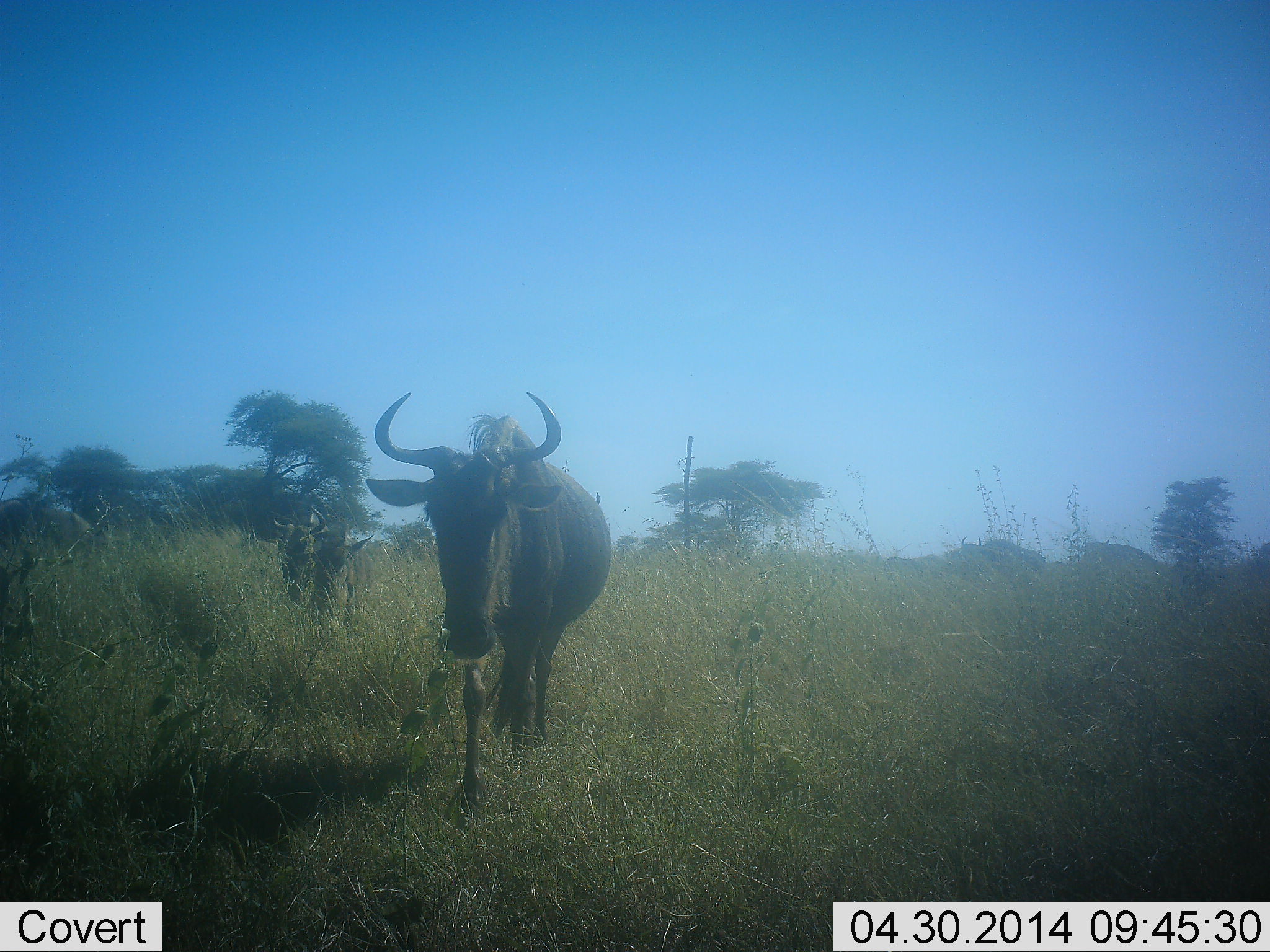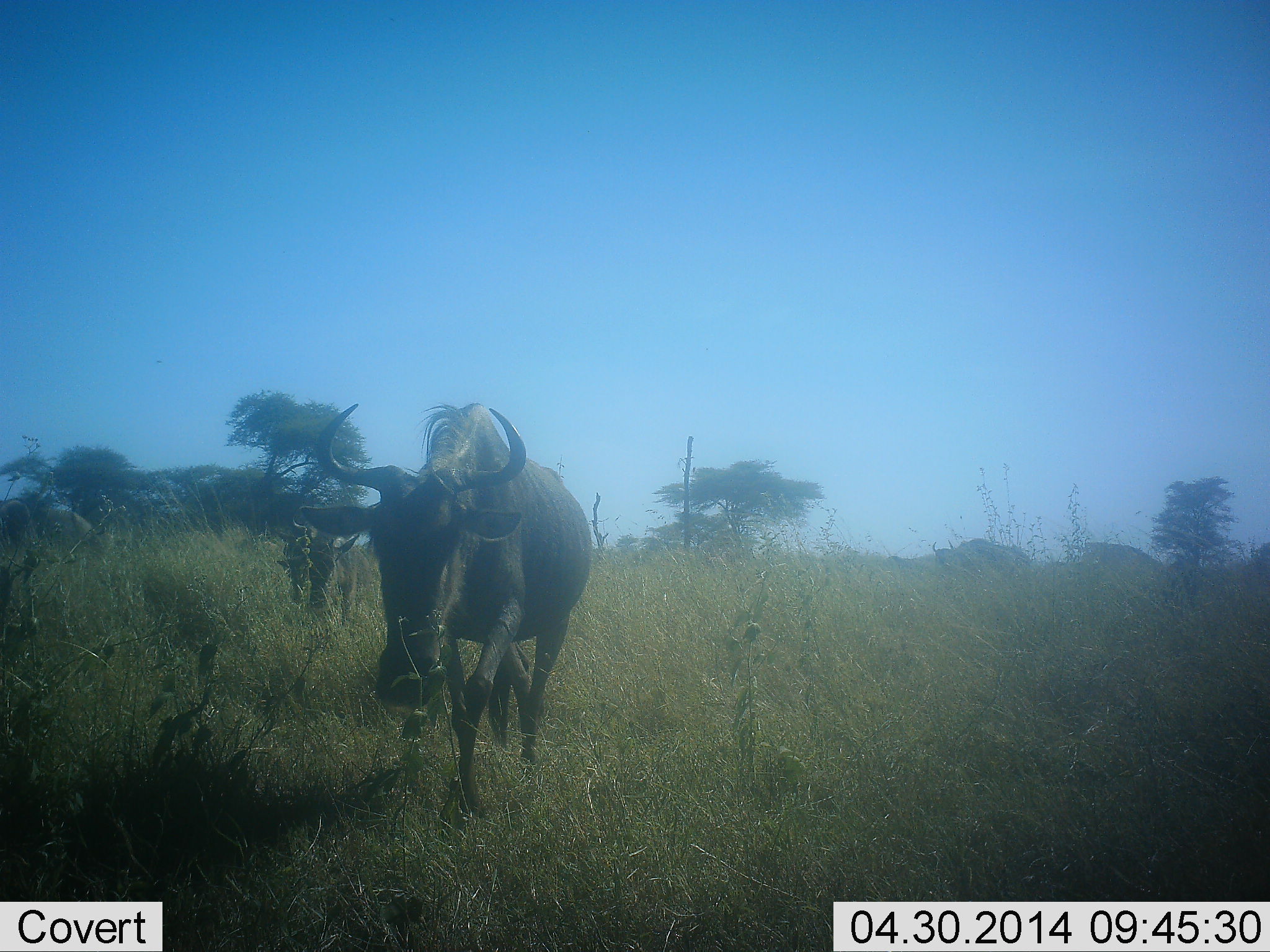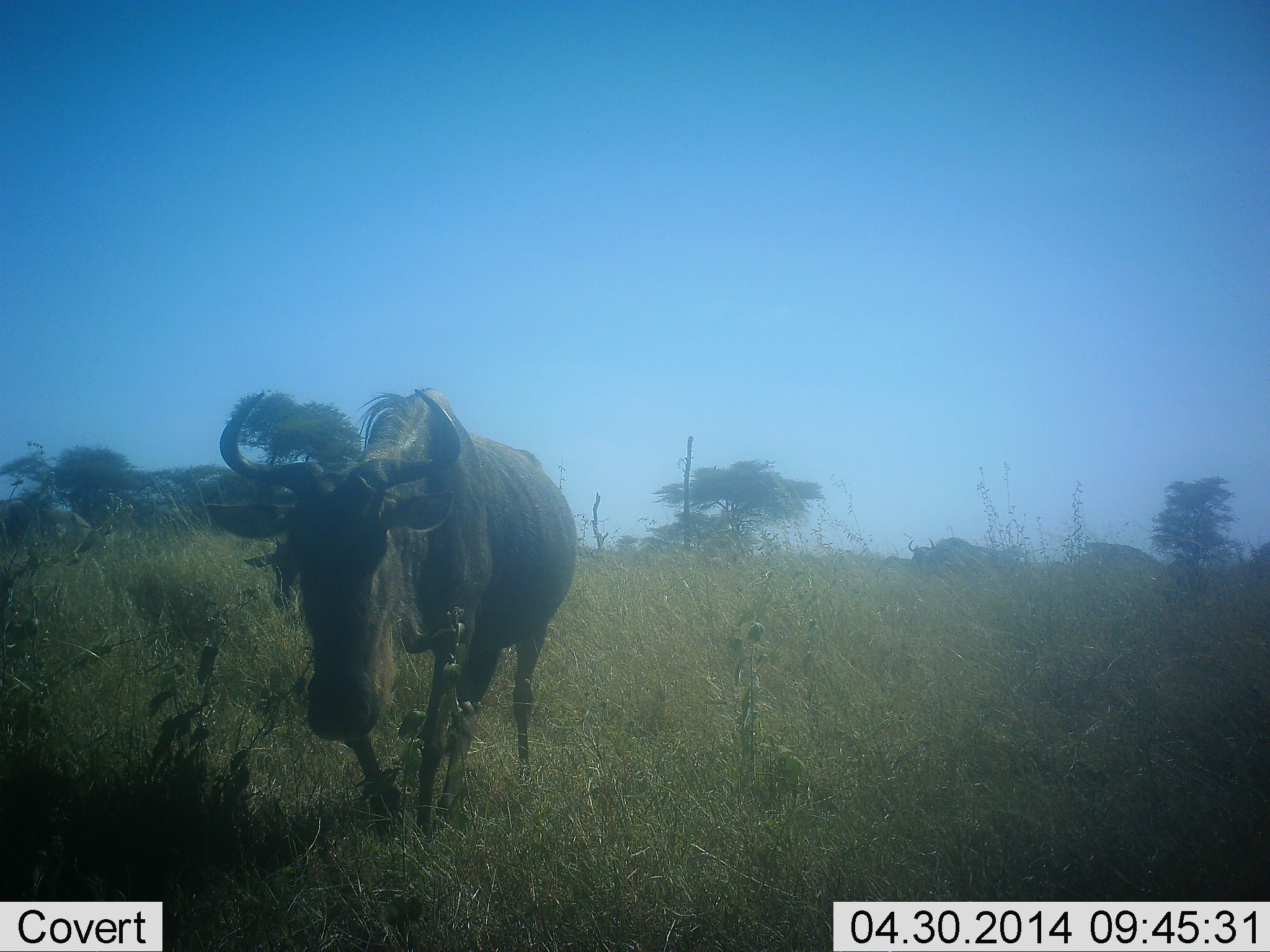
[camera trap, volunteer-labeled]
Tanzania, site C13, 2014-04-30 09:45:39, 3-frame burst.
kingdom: Animalia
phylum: Chordata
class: Mammalia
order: Artiodactyla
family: Bovidae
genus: Connochaetes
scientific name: Connochaetes taurinus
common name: blue wildebeest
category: wildebeest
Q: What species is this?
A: Wildebeest (blue wildebeest) (Connochaetes taurinus).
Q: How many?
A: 3.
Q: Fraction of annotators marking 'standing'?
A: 10%.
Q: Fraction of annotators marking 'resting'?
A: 0%.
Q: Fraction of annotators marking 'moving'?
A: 100%.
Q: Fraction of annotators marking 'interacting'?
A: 0%.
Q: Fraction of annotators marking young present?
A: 10%.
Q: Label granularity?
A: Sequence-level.